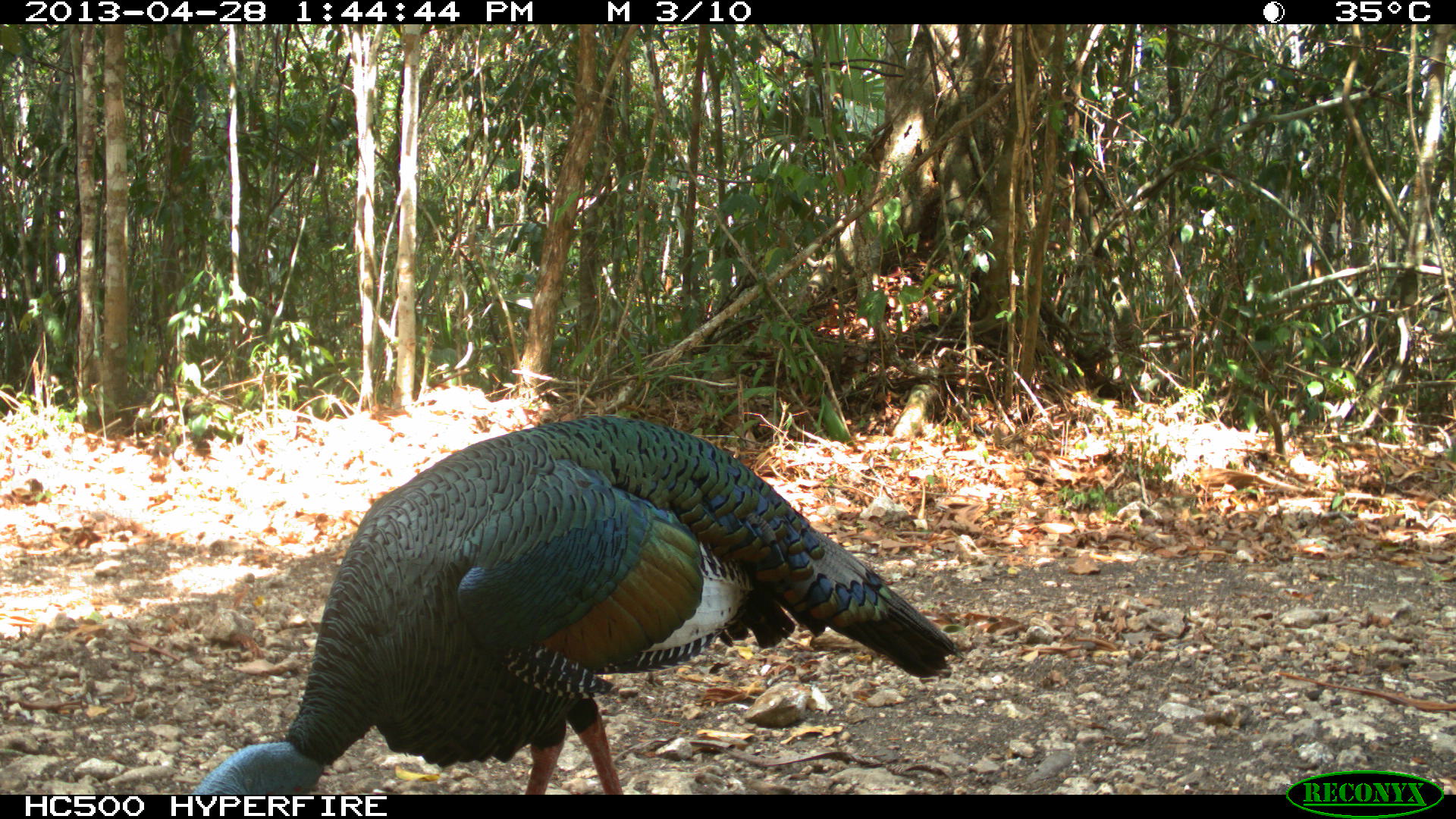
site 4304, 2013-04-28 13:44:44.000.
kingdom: Animalia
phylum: Chordata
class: Aves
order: Galliformes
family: Phasianidae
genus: Meleagris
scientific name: Meleagris ocellata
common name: ocellated turkey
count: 1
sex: male